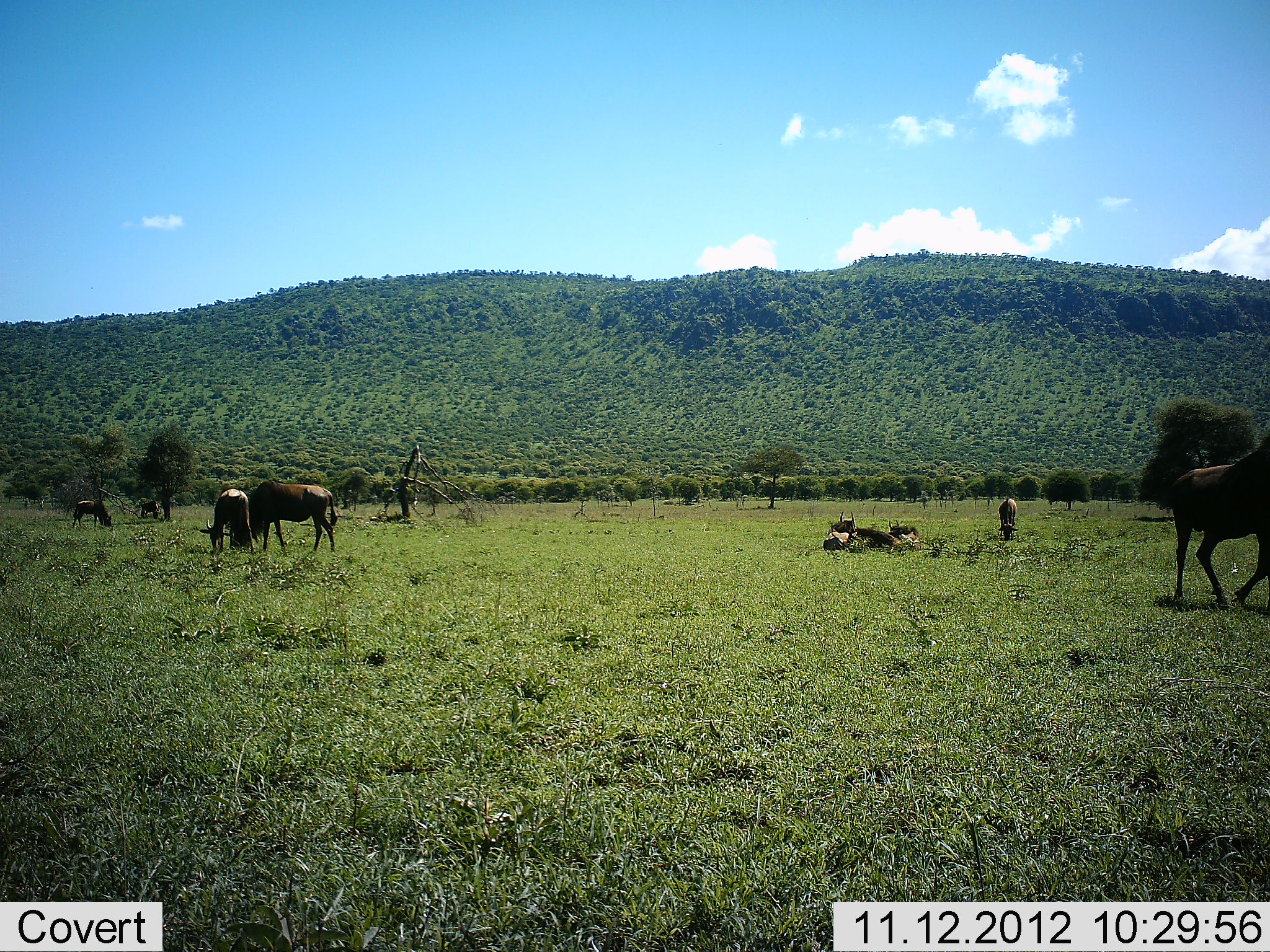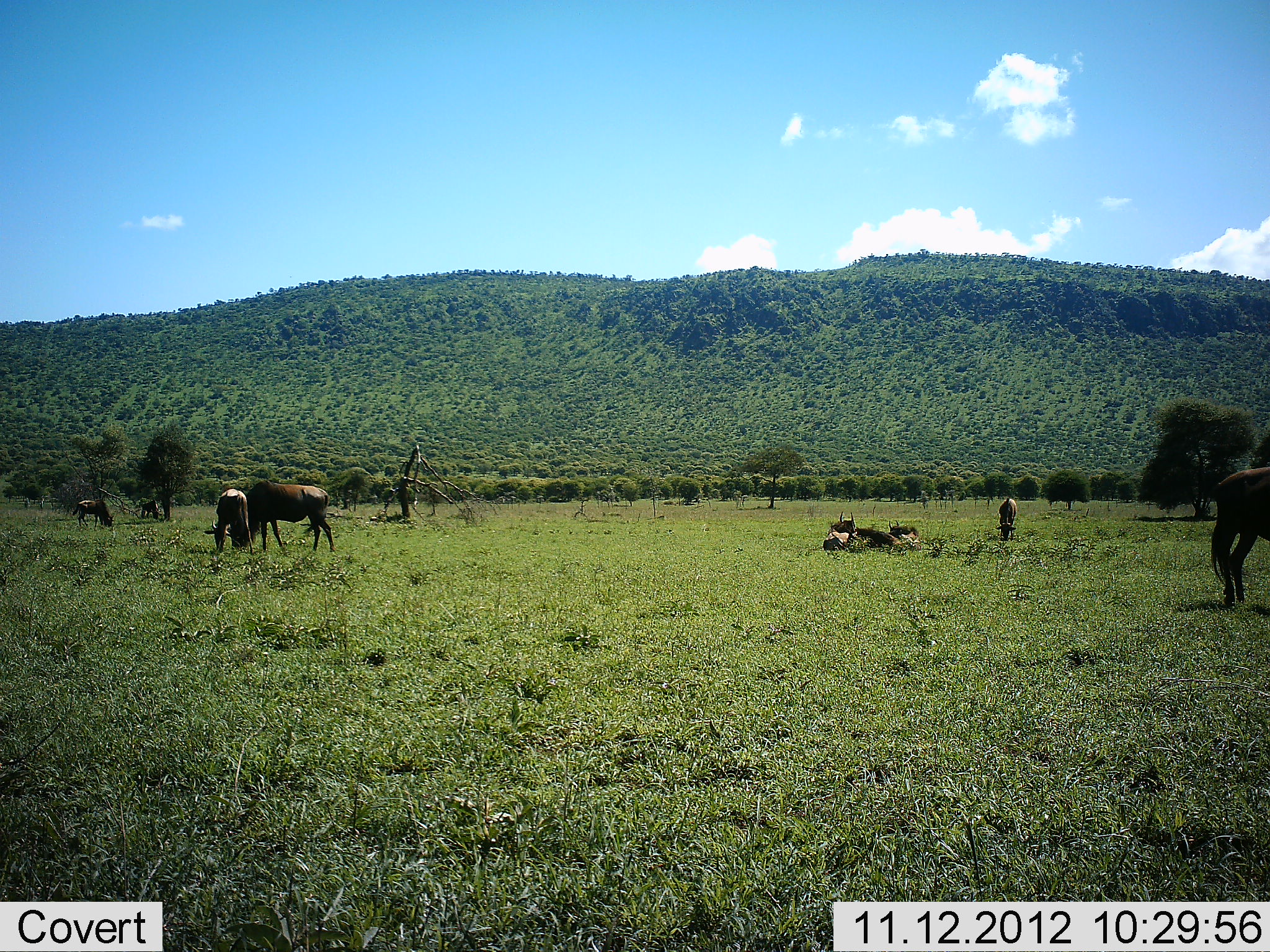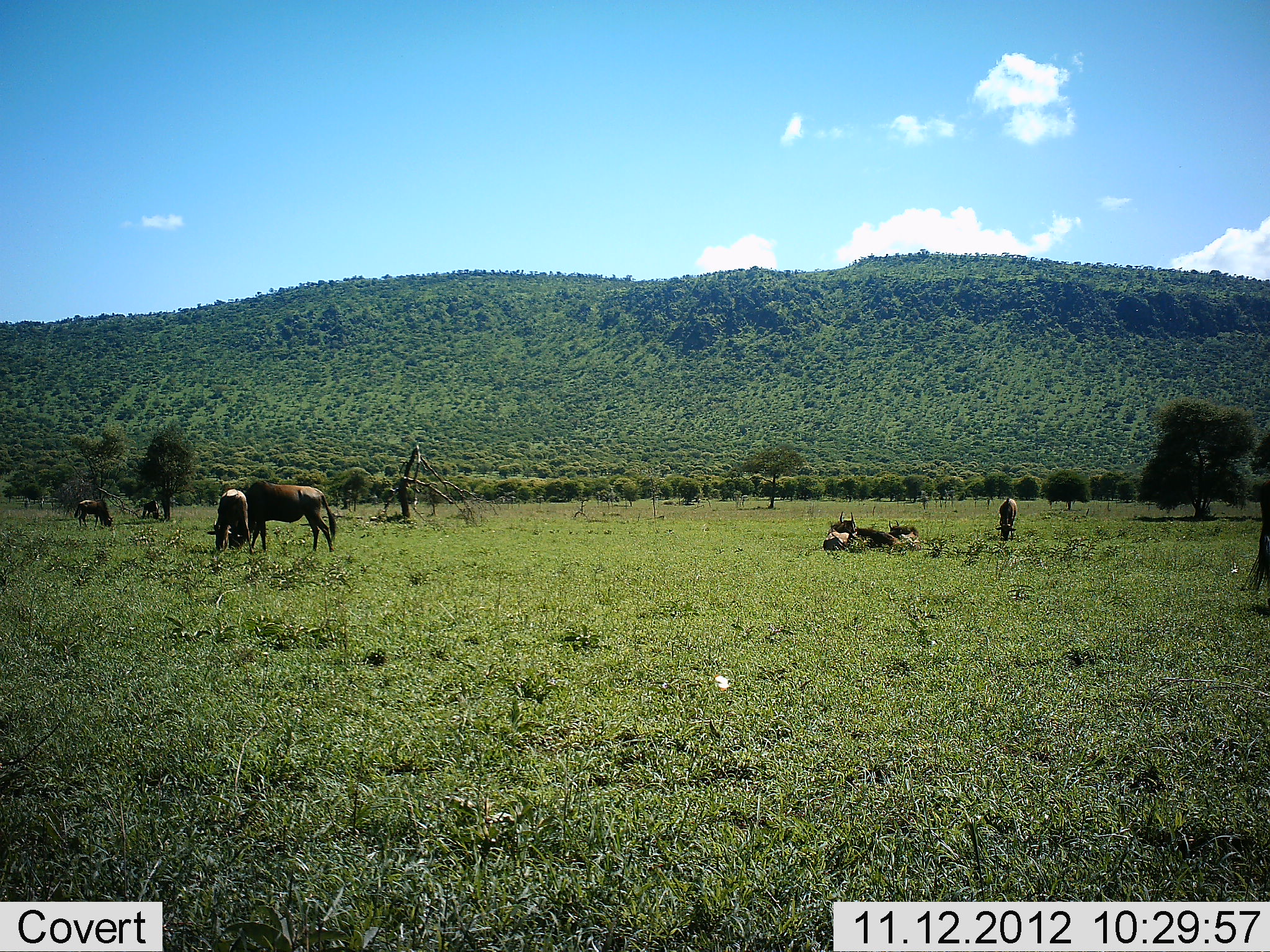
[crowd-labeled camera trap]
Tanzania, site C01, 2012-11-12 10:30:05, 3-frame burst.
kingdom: Animalia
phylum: Chordata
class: Mammalia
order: Artiodactyla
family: Bovidae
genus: Connochaetes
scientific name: Connochaetes taurinus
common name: blue wildebeest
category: wildebeest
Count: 8.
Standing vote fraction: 40%.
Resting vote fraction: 60%.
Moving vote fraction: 50%.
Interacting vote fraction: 0%.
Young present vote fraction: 20%.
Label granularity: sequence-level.